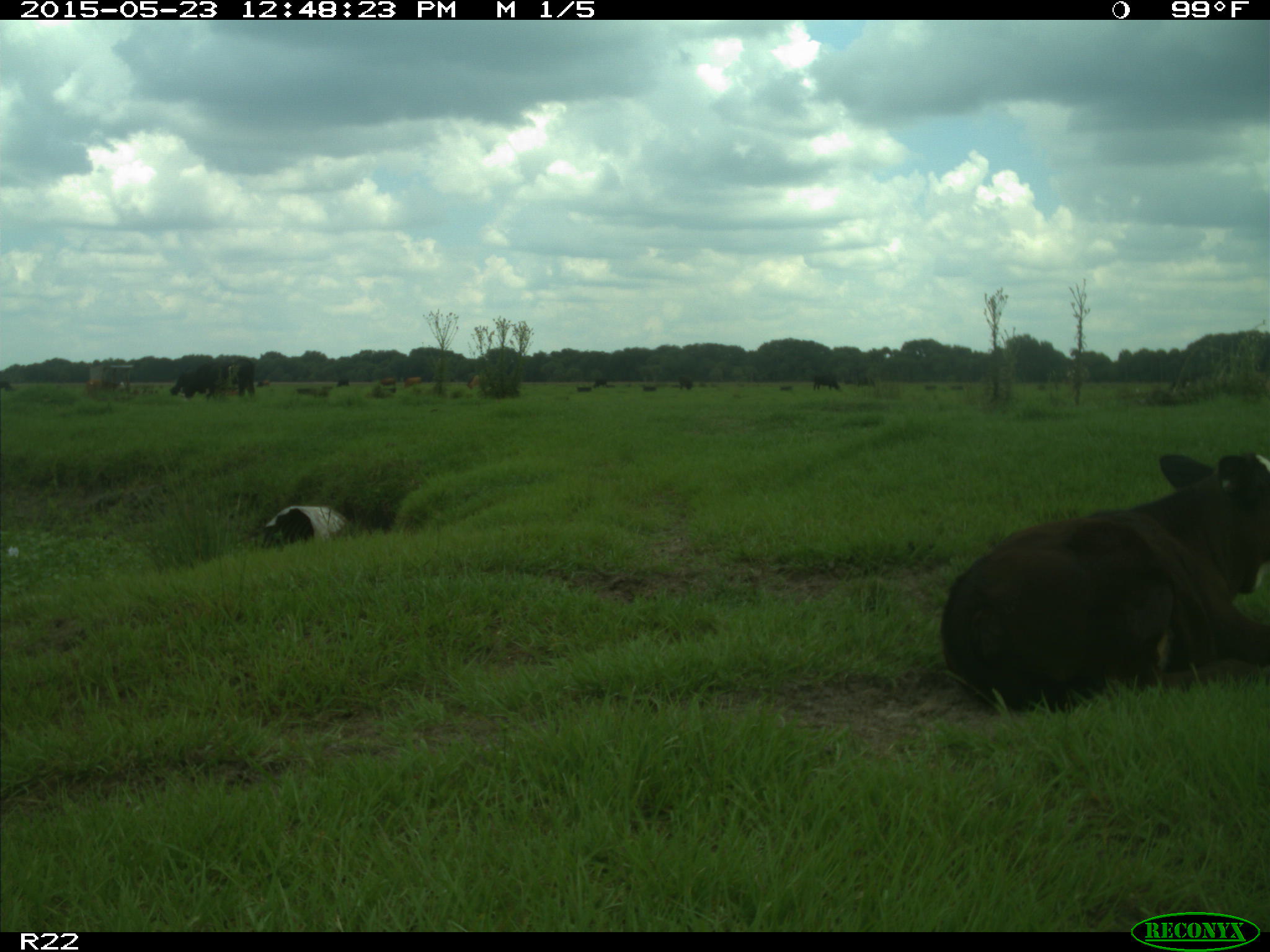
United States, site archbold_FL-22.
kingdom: Animalia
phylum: Chordata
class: Mammalia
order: Artiodactyla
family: Bovidae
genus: Bos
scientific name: Bos taurus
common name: domestic cow